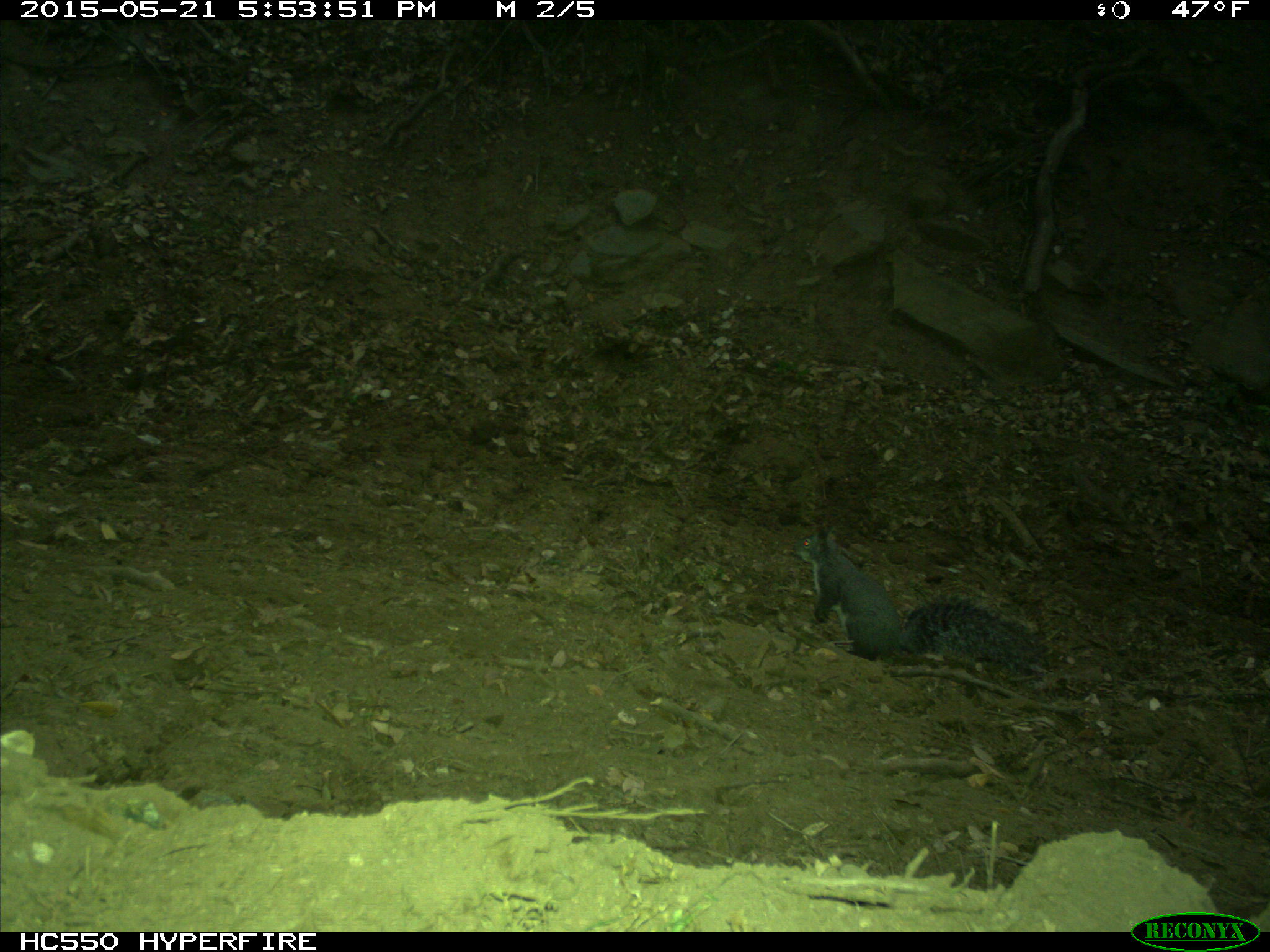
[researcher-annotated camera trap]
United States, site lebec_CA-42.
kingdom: Animalia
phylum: Chordata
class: Mammalia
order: Rodentia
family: Sciuridae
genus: Sciurus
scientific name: Sciurus carolinensis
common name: eastern gray squirrel